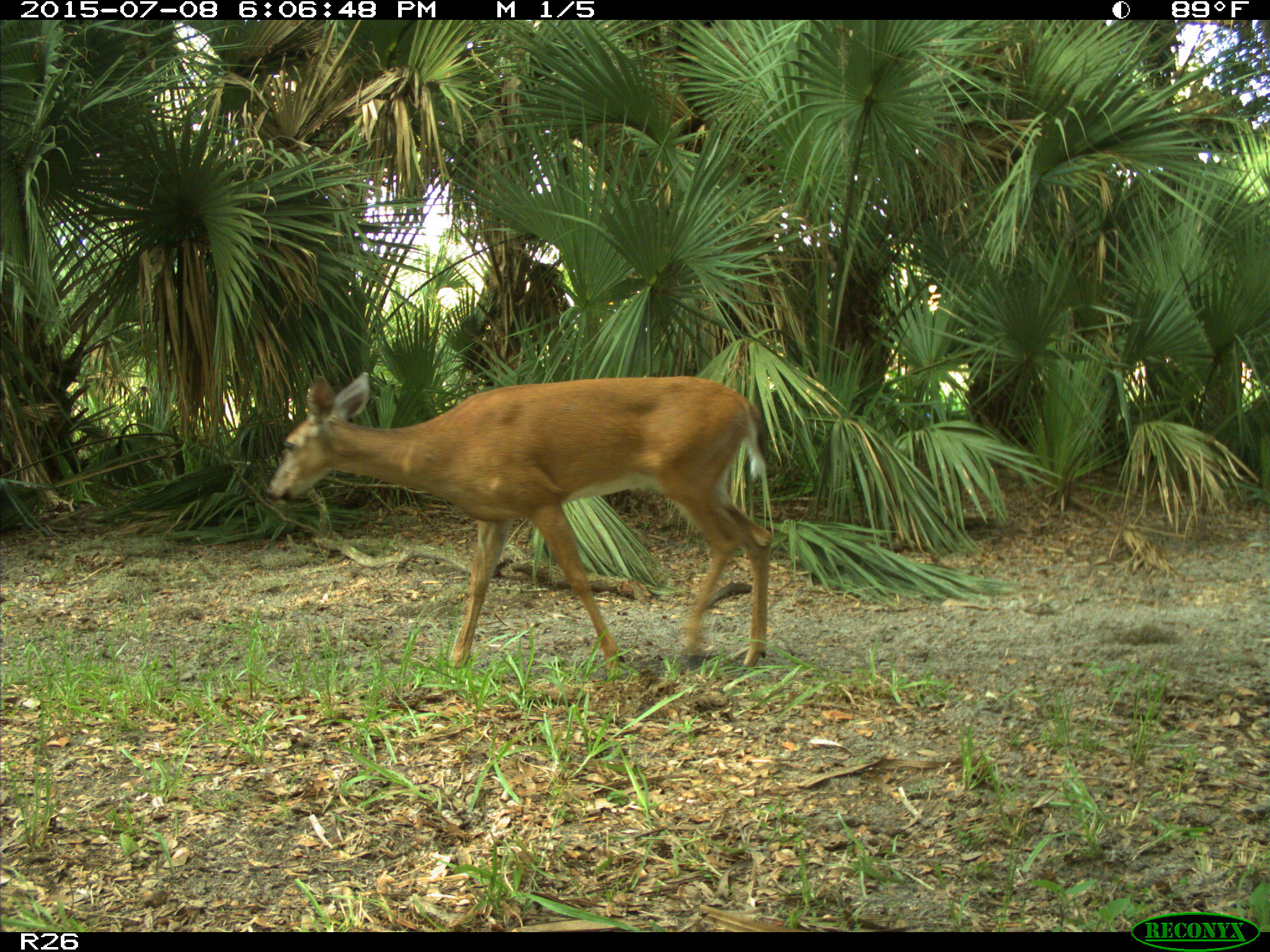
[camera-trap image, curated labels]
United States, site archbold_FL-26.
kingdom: Animalia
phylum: Chordata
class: Mammalia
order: Artiodactyla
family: Cervidae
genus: Odocoileus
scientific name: Odocoileus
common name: deer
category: unidentified deer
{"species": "unidentified deer (deer) (Odocoileus)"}